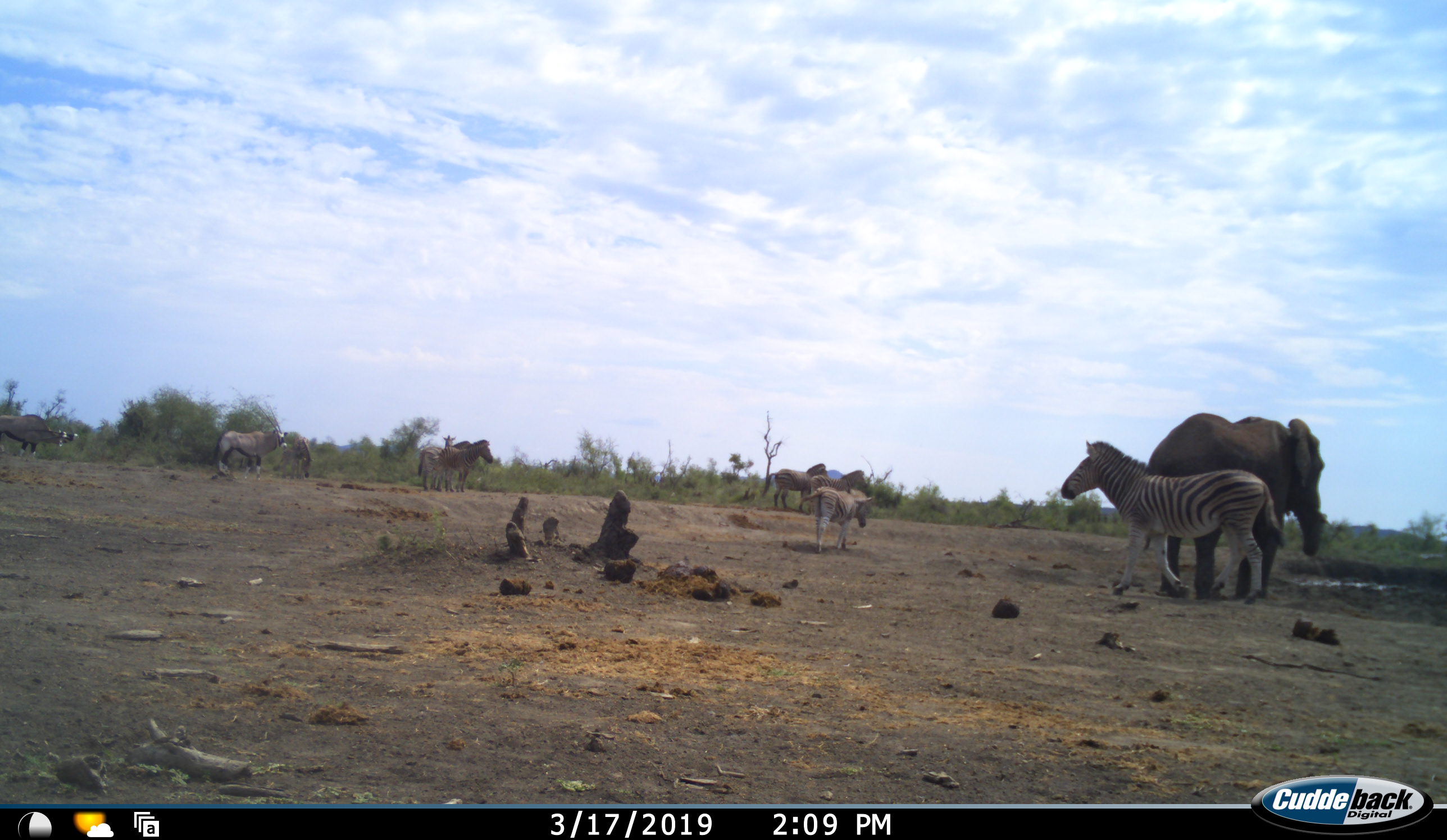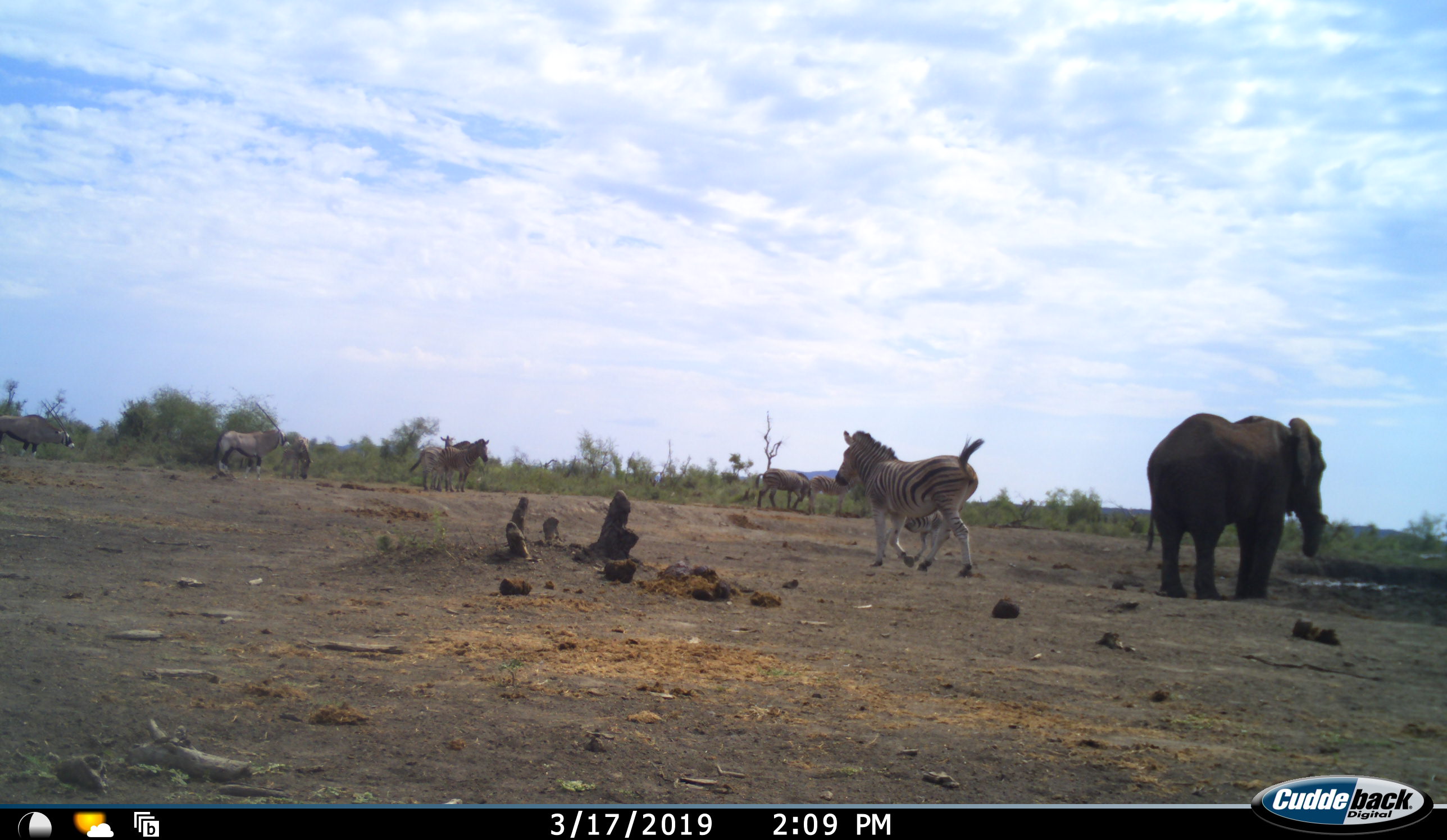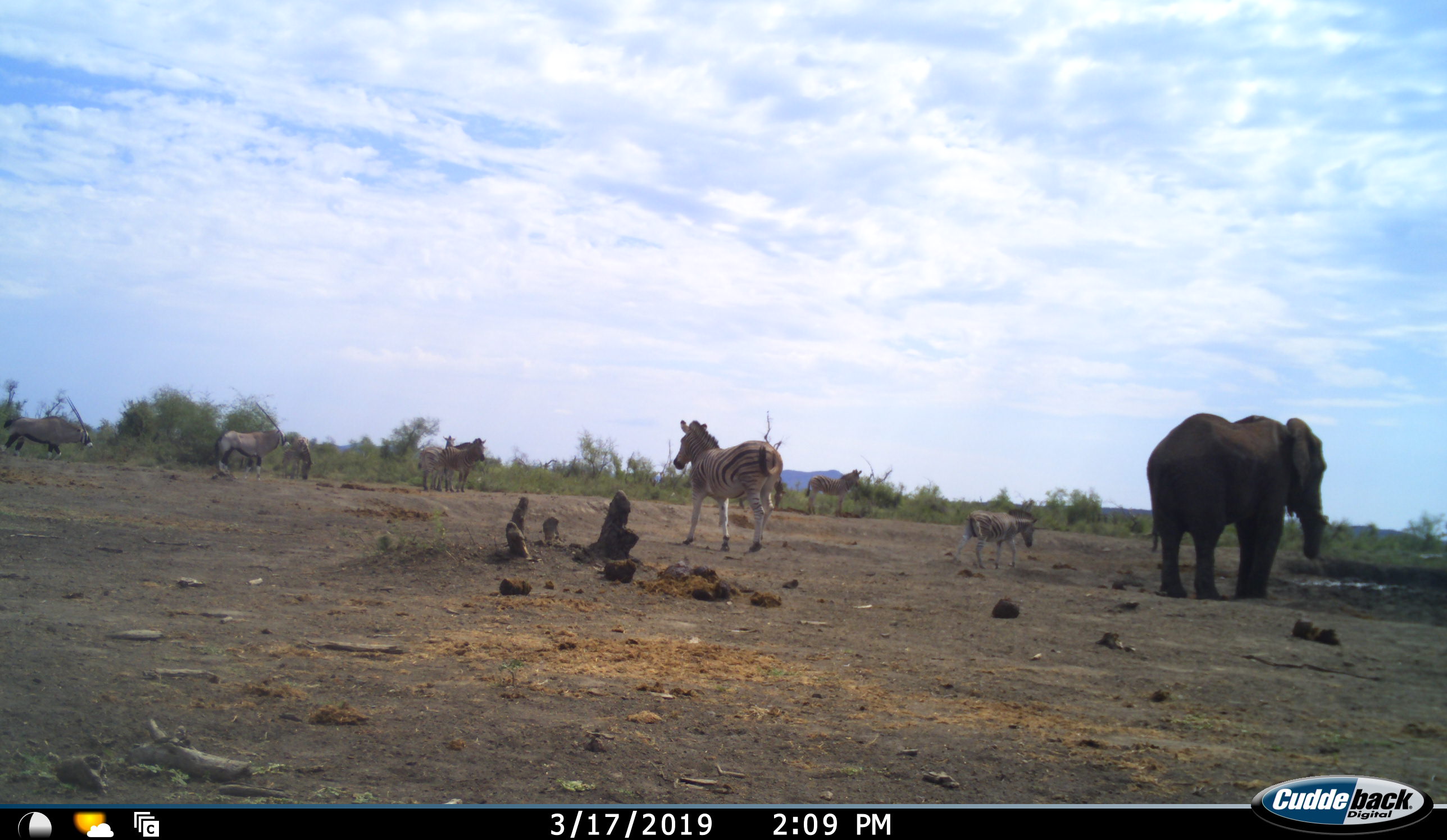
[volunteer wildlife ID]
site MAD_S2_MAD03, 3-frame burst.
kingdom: Animalia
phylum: Chordata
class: Mammalia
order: Proboscidea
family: Elephantidae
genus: Loxodonta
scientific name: Loxodonta africana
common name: african bush elephant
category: elephant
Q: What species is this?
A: Elephant (african bush elephant) (Loxodonta africana).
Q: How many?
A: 1.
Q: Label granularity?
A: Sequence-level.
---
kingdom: Animalia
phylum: Chordata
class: Mammalia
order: Artiodactyla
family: Bovidae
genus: Oryx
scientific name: Oryx gazella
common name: gemsbok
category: oryx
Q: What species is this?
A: Oryx (gemsbok) (Oryx gazella).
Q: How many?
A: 3.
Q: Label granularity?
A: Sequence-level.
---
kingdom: Animalia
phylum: Chordata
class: Mammalia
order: Perissodactyla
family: Equidae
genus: Equus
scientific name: Equus quagga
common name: plains zebra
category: zebraplains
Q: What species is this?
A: Zebraplains (plains zebra) (Equus quagga).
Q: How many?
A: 8.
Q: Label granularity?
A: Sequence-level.